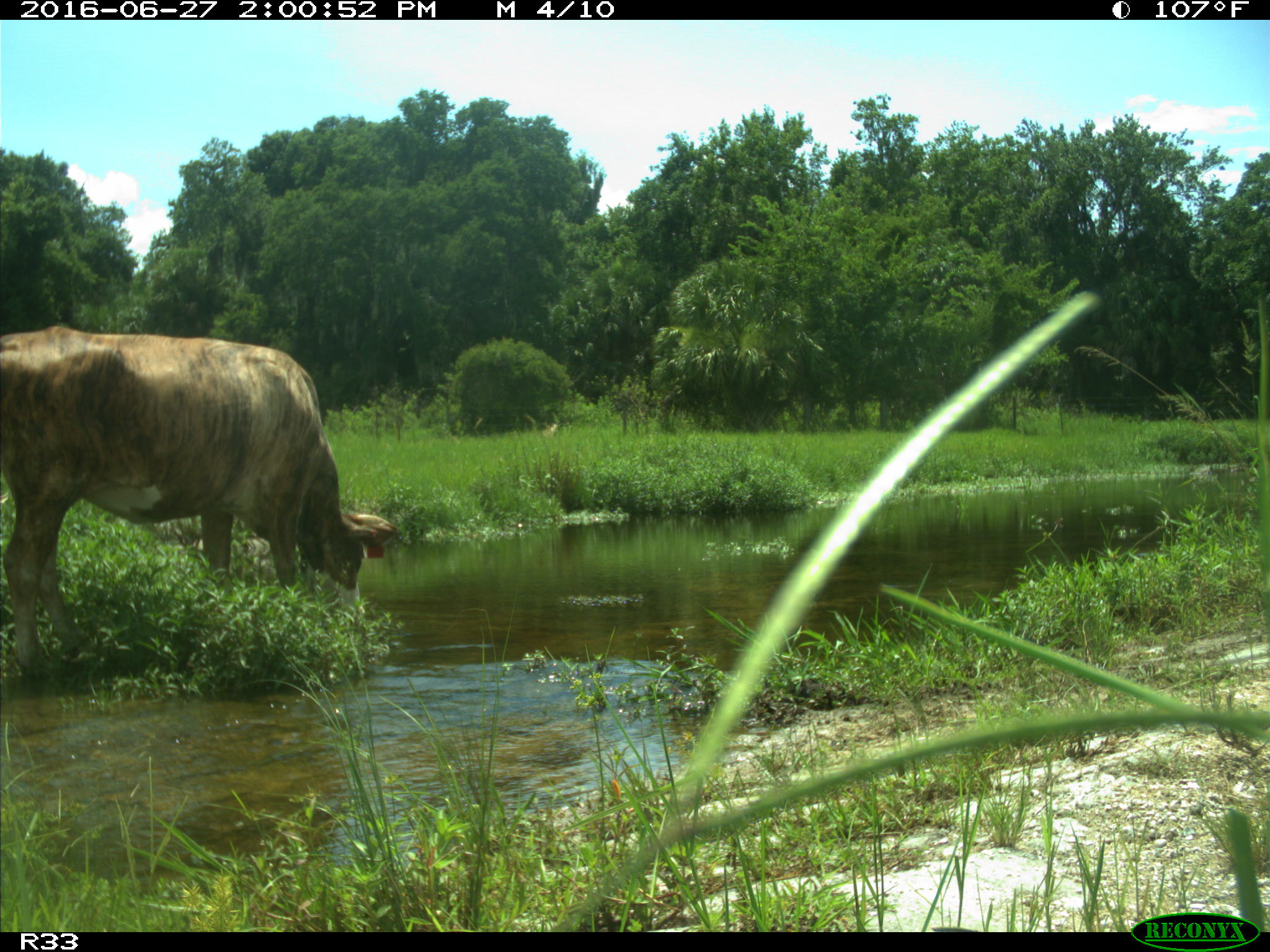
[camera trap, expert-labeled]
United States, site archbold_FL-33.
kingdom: Animalia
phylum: Chordata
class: Mammalia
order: Artiodactyla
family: Bovidae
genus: Bos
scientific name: Bos taurus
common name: domestic cow